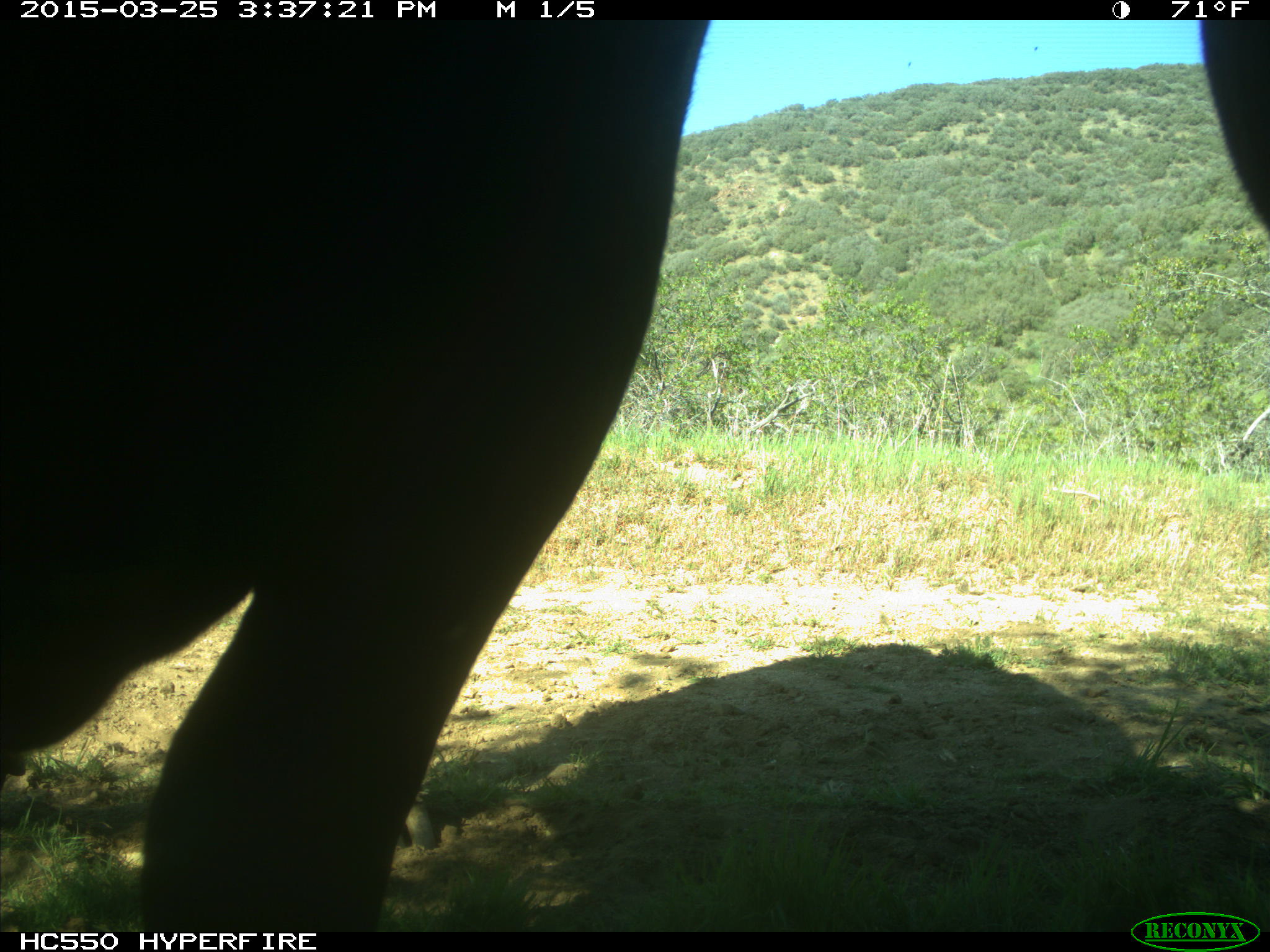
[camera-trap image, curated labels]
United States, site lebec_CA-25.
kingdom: Animalia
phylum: Chordata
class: Mammalia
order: Artiodactyla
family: Bovidae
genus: Bos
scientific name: Bos taurus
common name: domestic cow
Bos taurus (domestic cow).